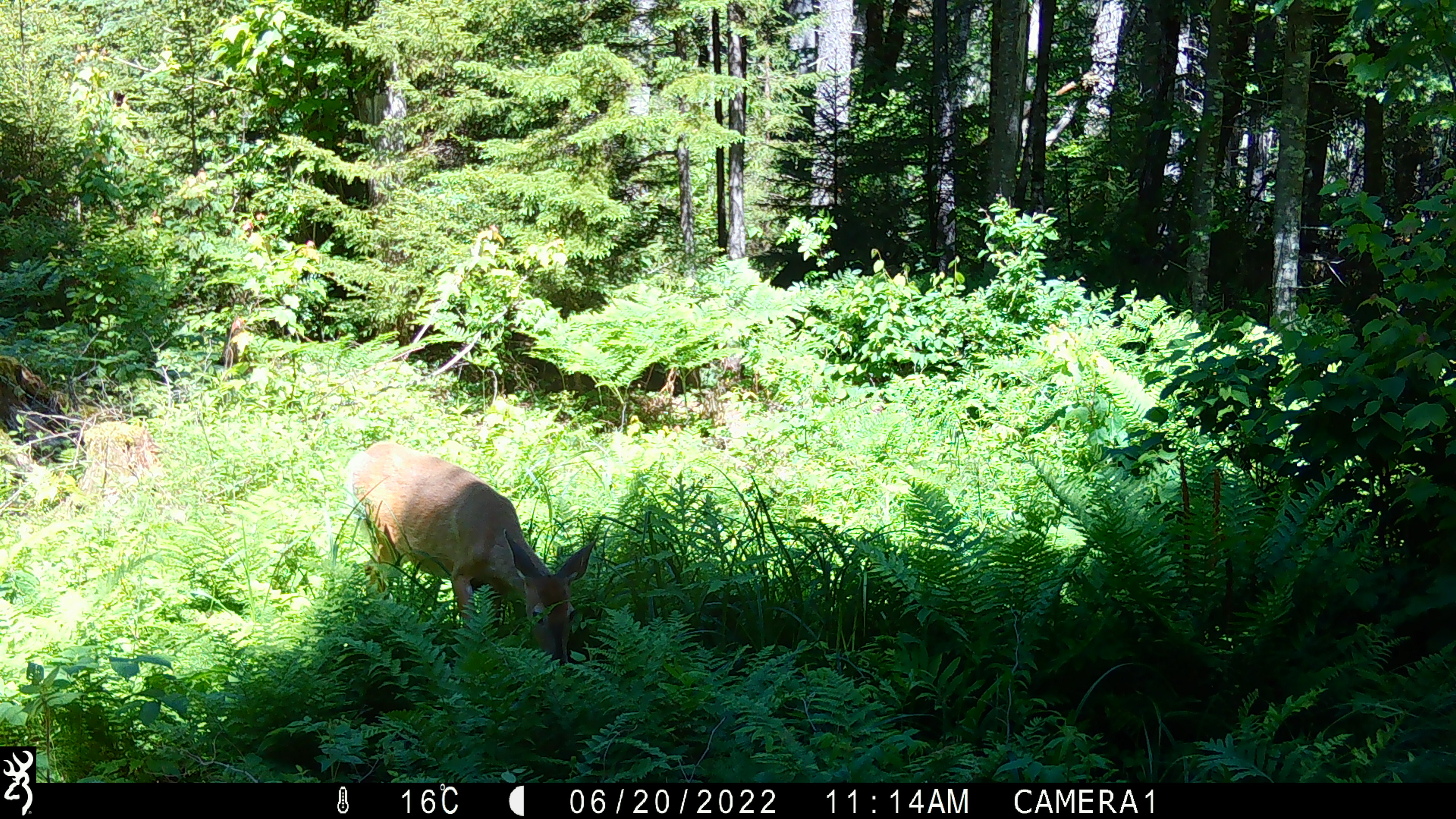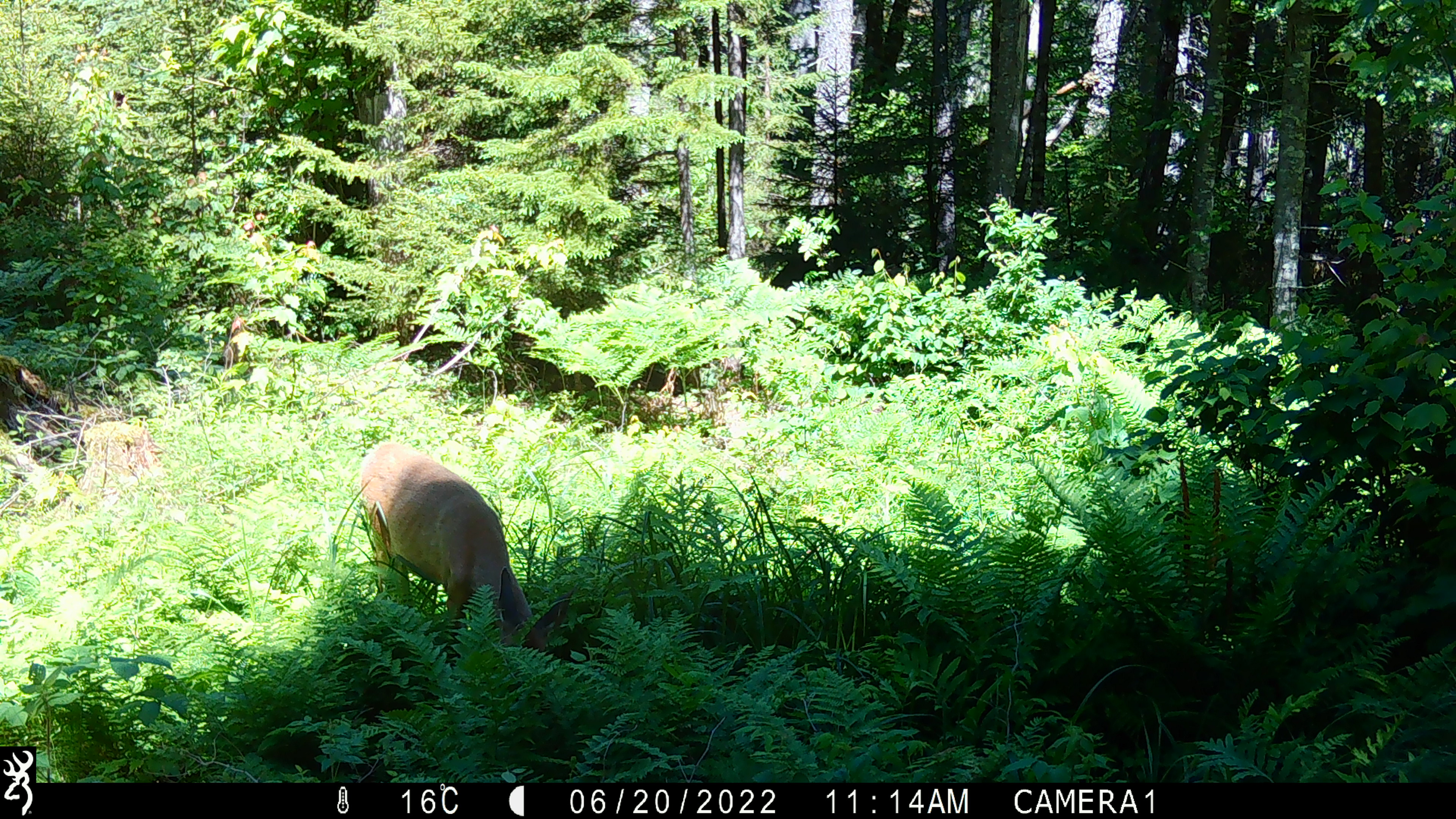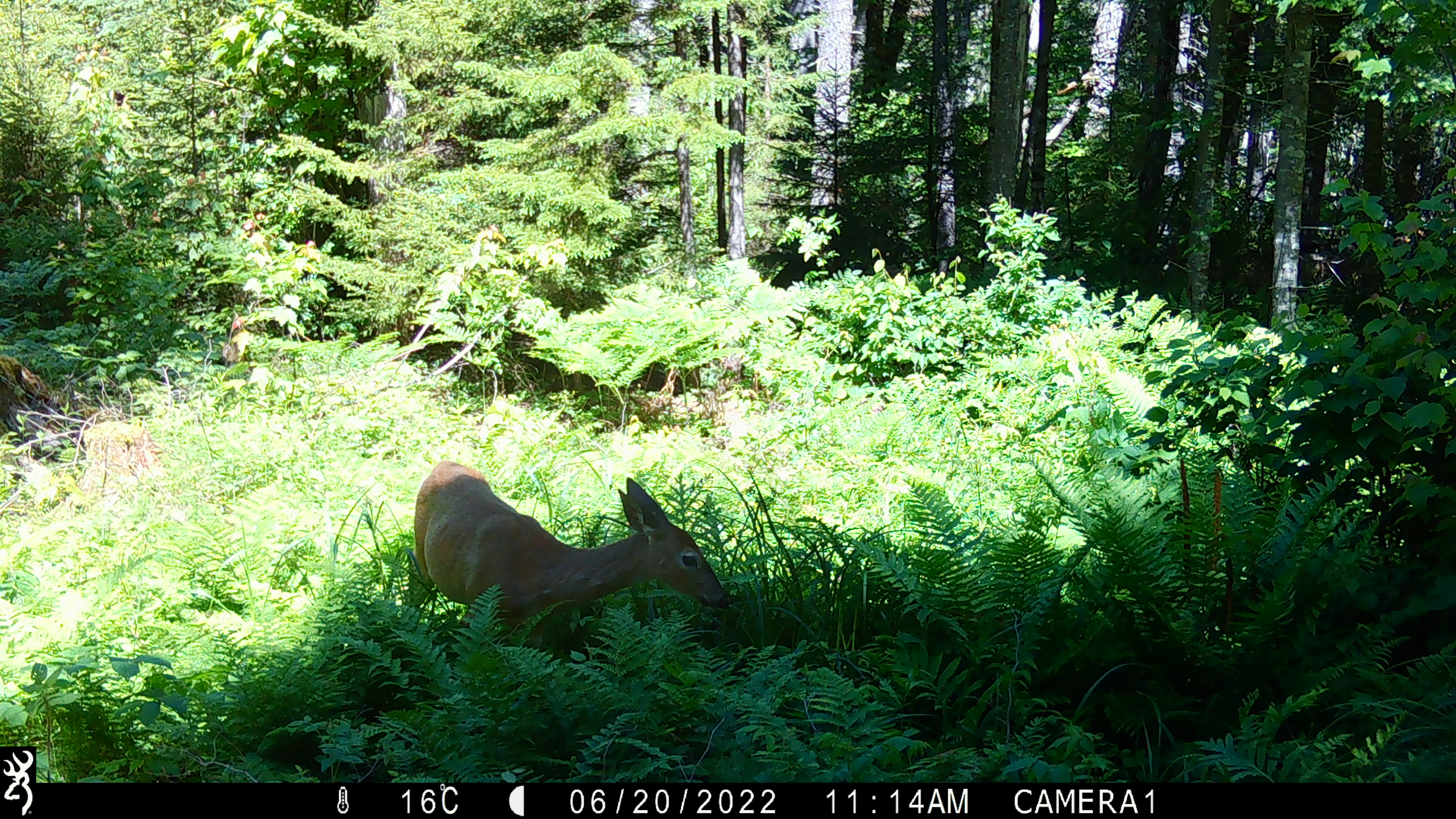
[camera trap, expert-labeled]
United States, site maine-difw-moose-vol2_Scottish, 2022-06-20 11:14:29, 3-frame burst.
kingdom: Animalia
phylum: Chordata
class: Mammalia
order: Artiodactyla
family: Cervidae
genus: Odocoileus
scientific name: Odocoileus virginianus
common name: white-tailed deer